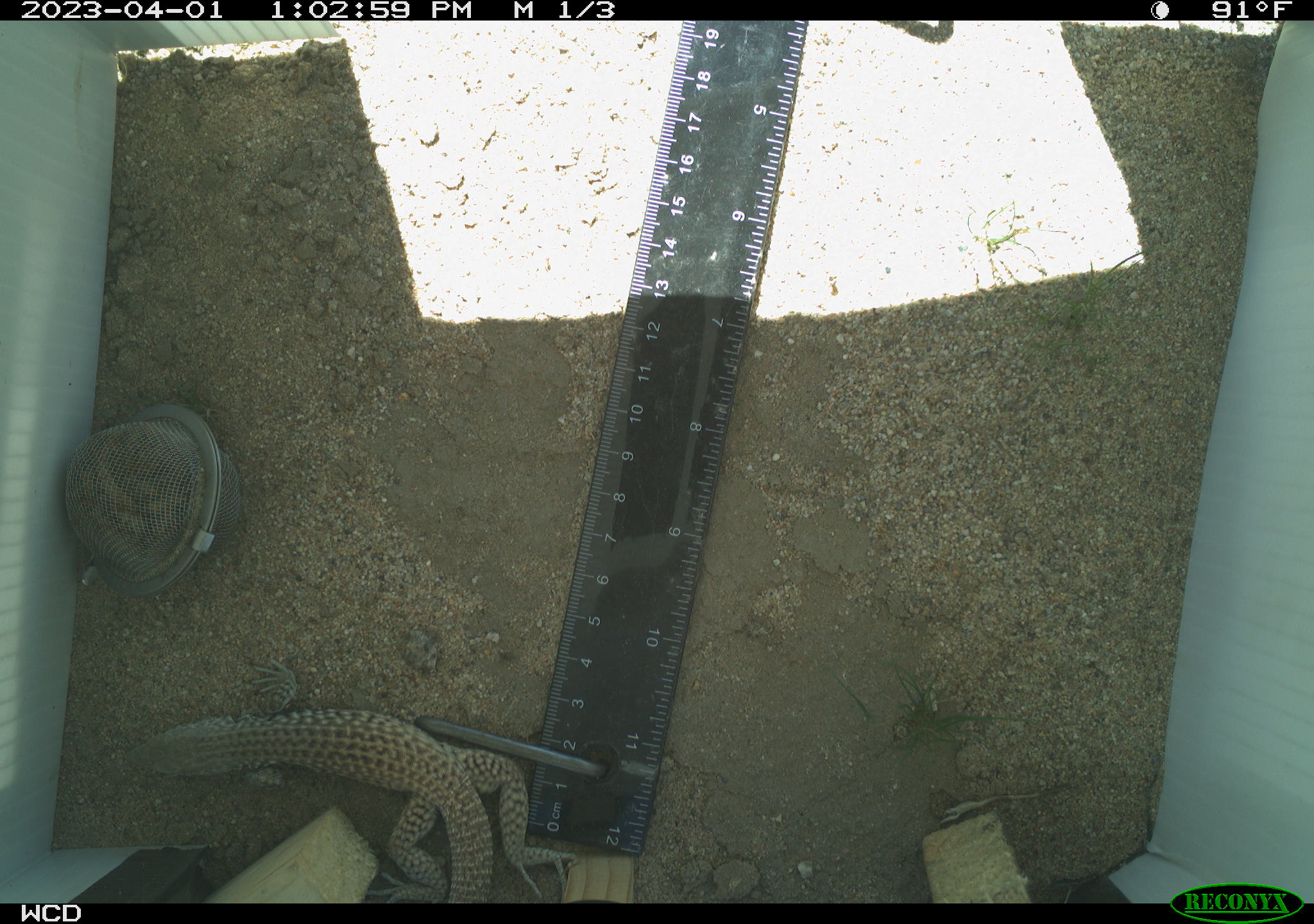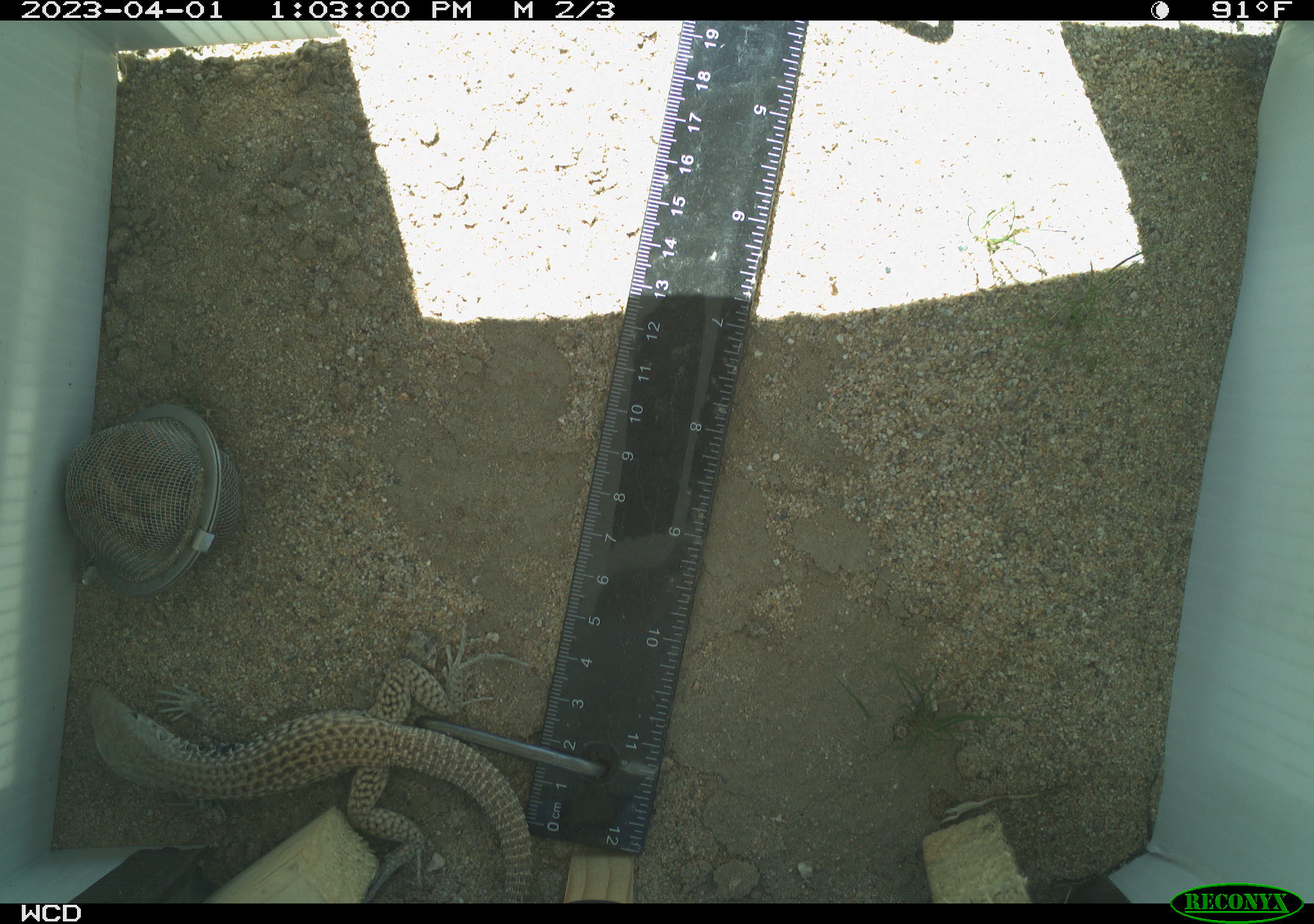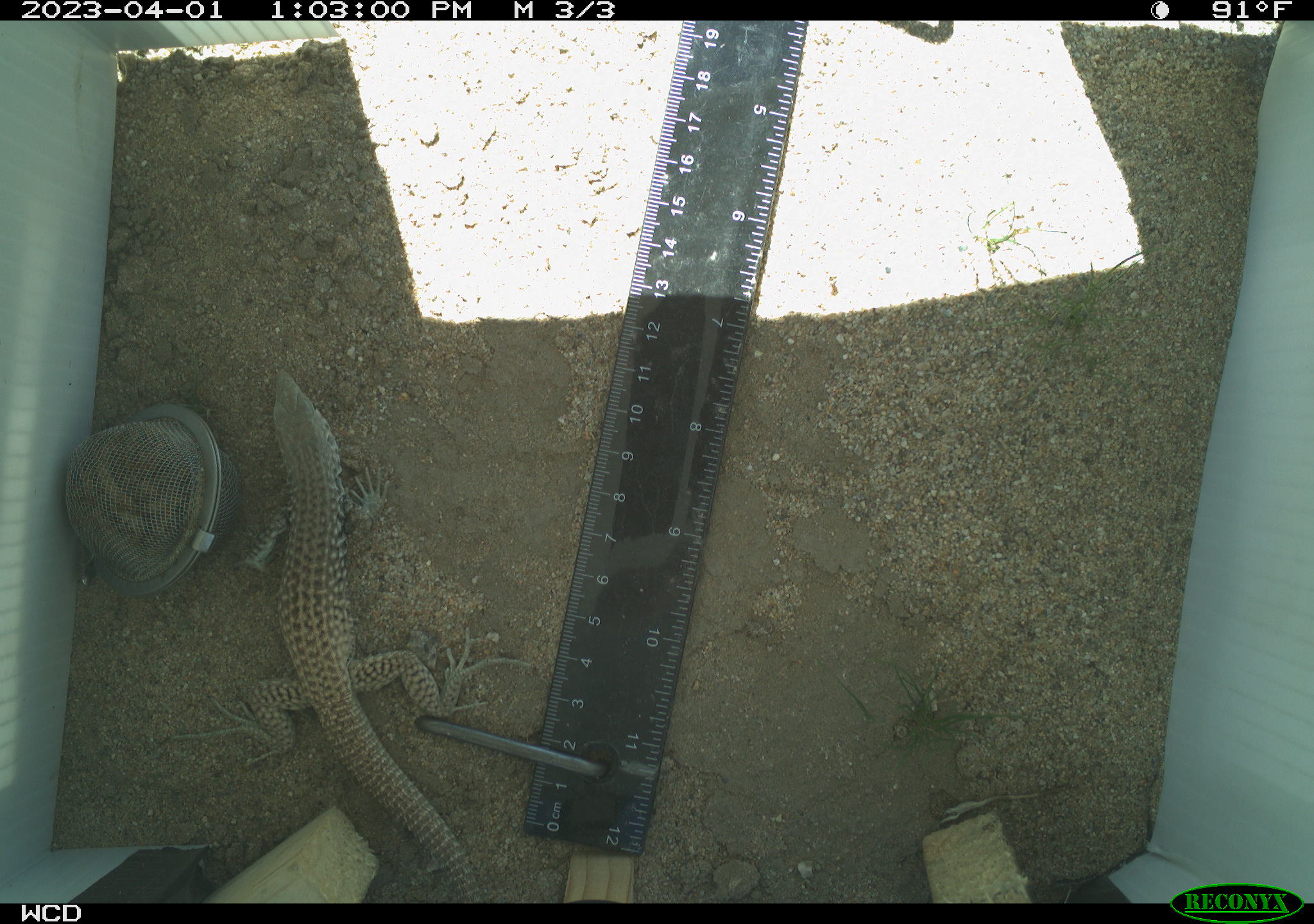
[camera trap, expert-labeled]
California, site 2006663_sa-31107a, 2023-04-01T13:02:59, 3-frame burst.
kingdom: Animalia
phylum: Chordata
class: Reptilia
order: Squamata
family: Teiidae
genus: Aspidoscelis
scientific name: Aspidoscelis tigris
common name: western whiptail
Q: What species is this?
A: Western whiptail (Aspidoscelis tigris).